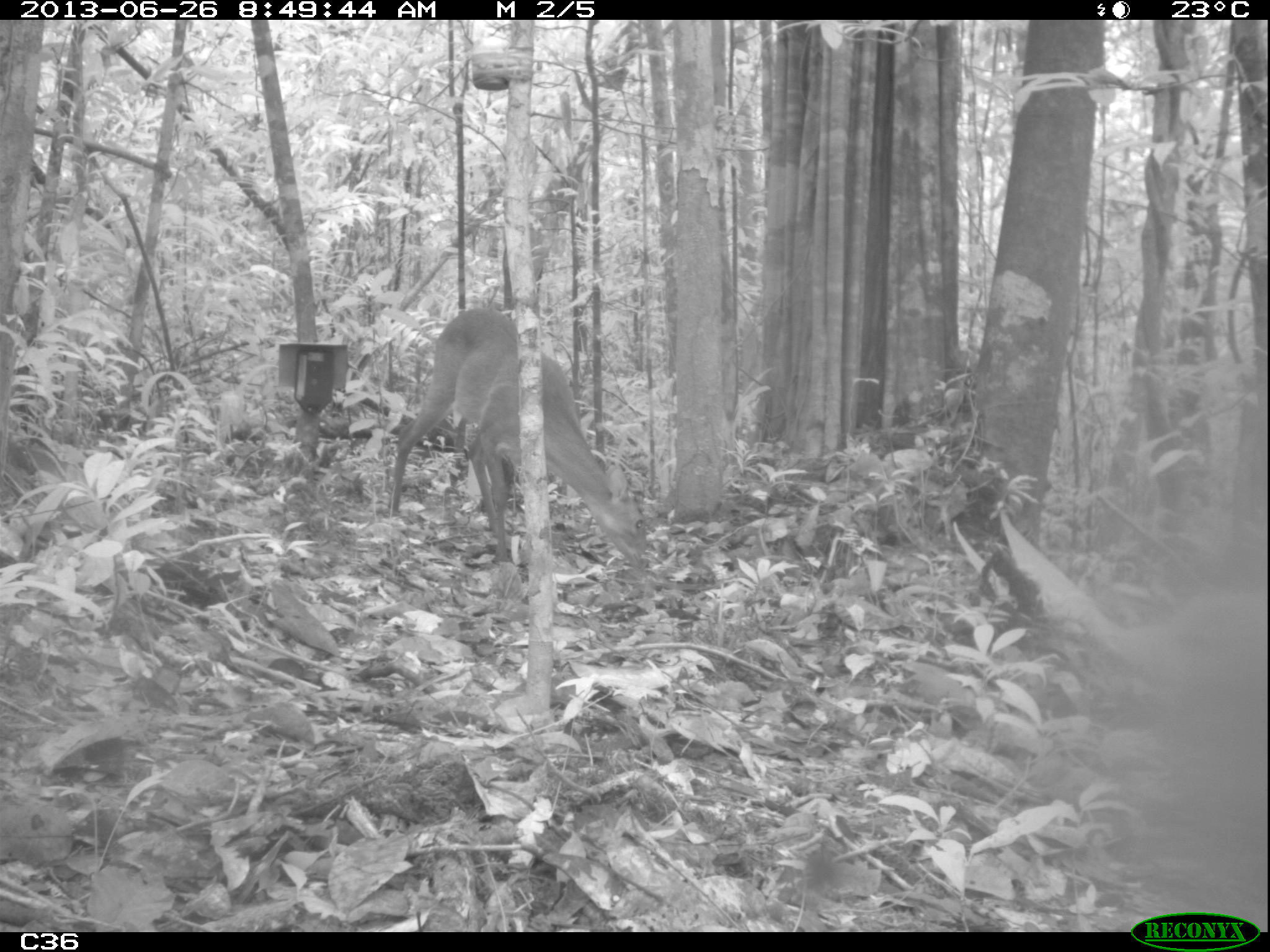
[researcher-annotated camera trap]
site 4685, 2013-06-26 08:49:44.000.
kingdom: Animalia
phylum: Chordata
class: Mammalia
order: Artiodactyla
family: Cervidae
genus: Mazama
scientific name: Mazama gouazoubira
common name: gray brocket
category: mazama gouazaoubira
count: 1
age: adult